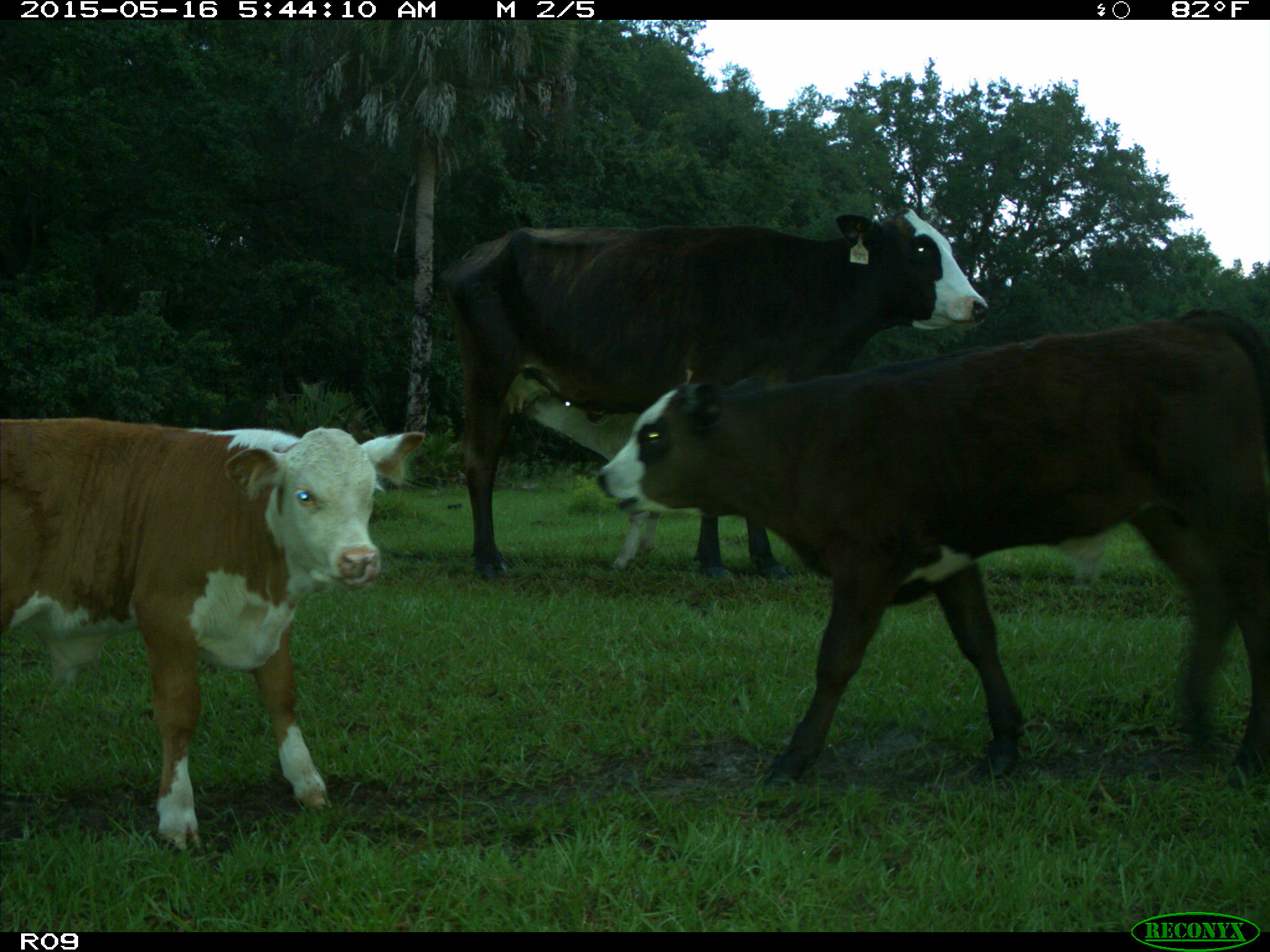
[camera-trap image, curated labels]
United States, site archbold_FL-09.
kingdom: Animalia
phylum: Chordata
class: Mammalia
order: Artiodactyla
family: Bovidae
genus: Bos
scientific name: Bos taurus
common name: domestic cow